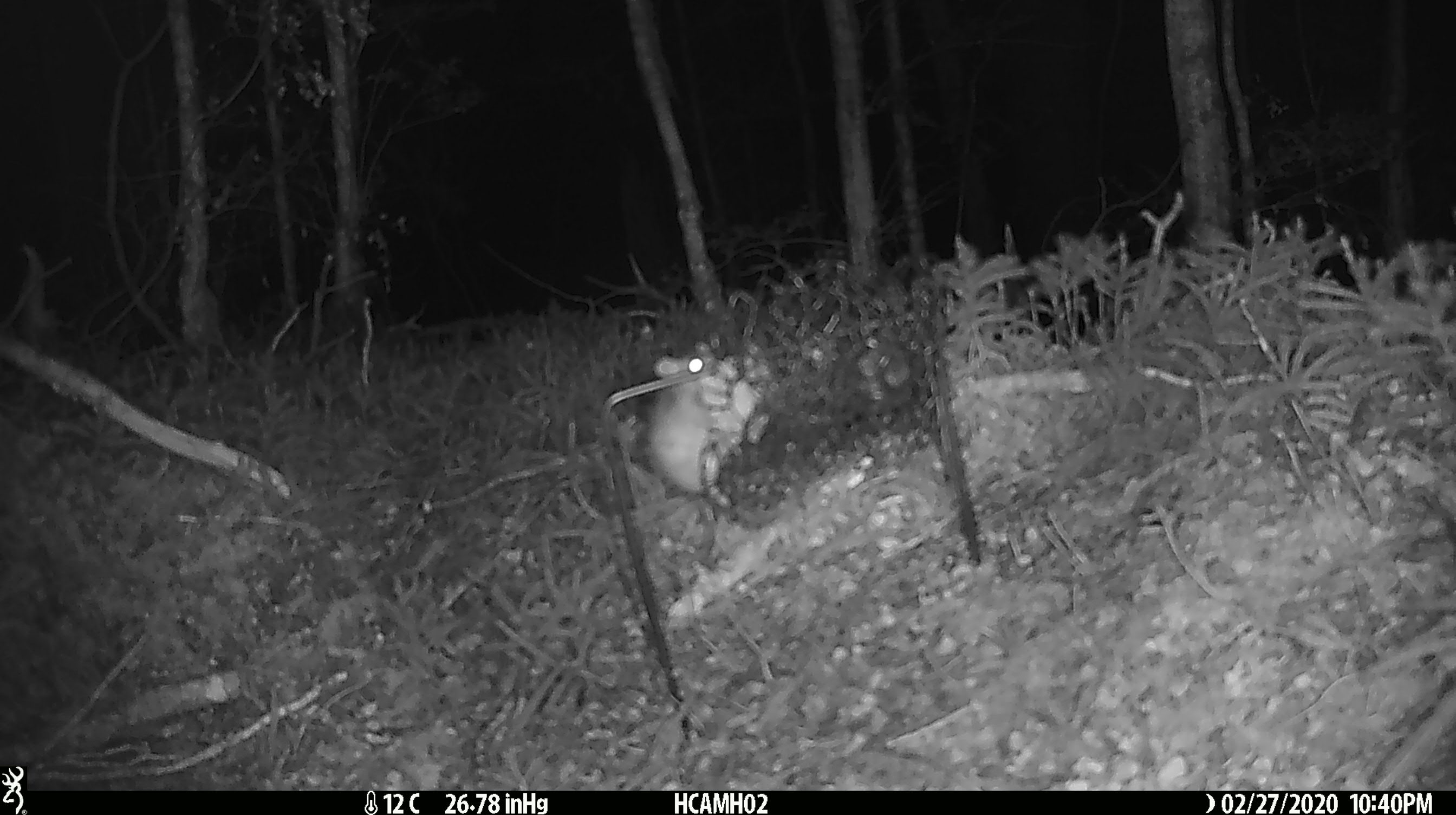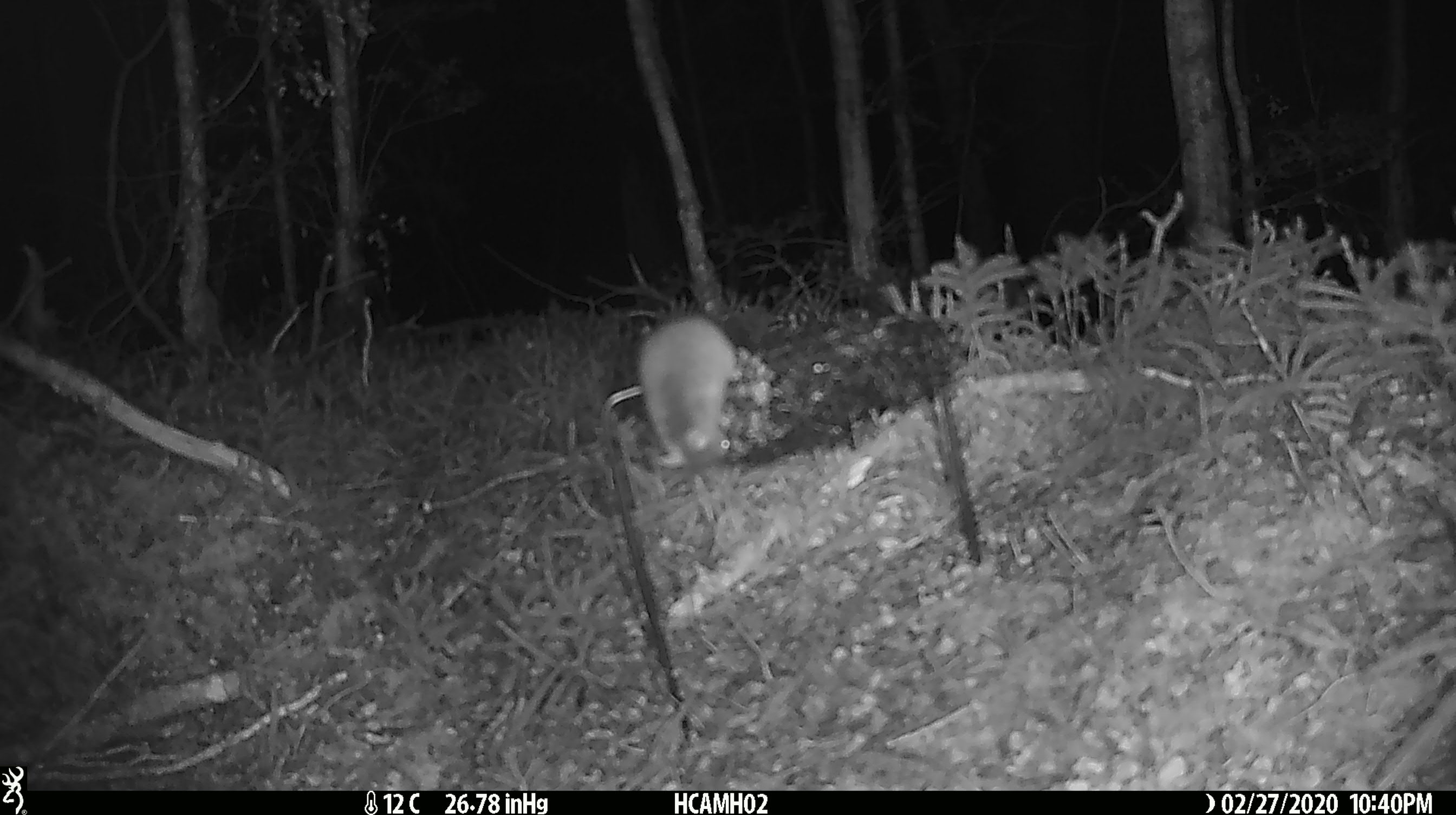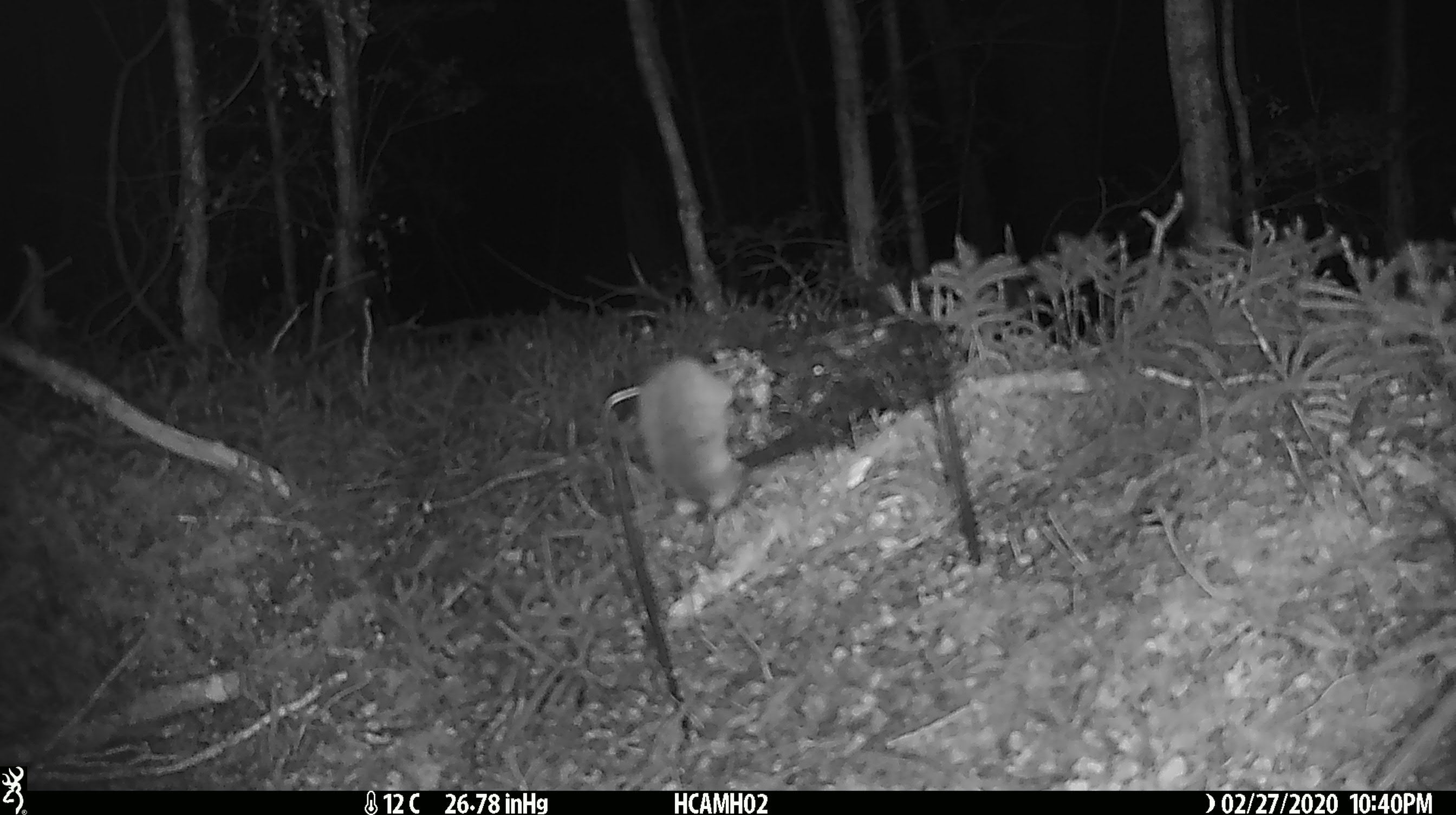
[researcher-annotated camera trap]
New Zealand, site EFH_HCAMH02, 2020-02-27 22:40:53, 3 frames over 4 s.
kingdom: Animalia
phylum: Chordata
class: Mammalia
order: Rodentia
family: Muridae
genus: Mus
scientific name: Mus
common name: mouse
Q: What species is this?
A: Mouse (Mus).